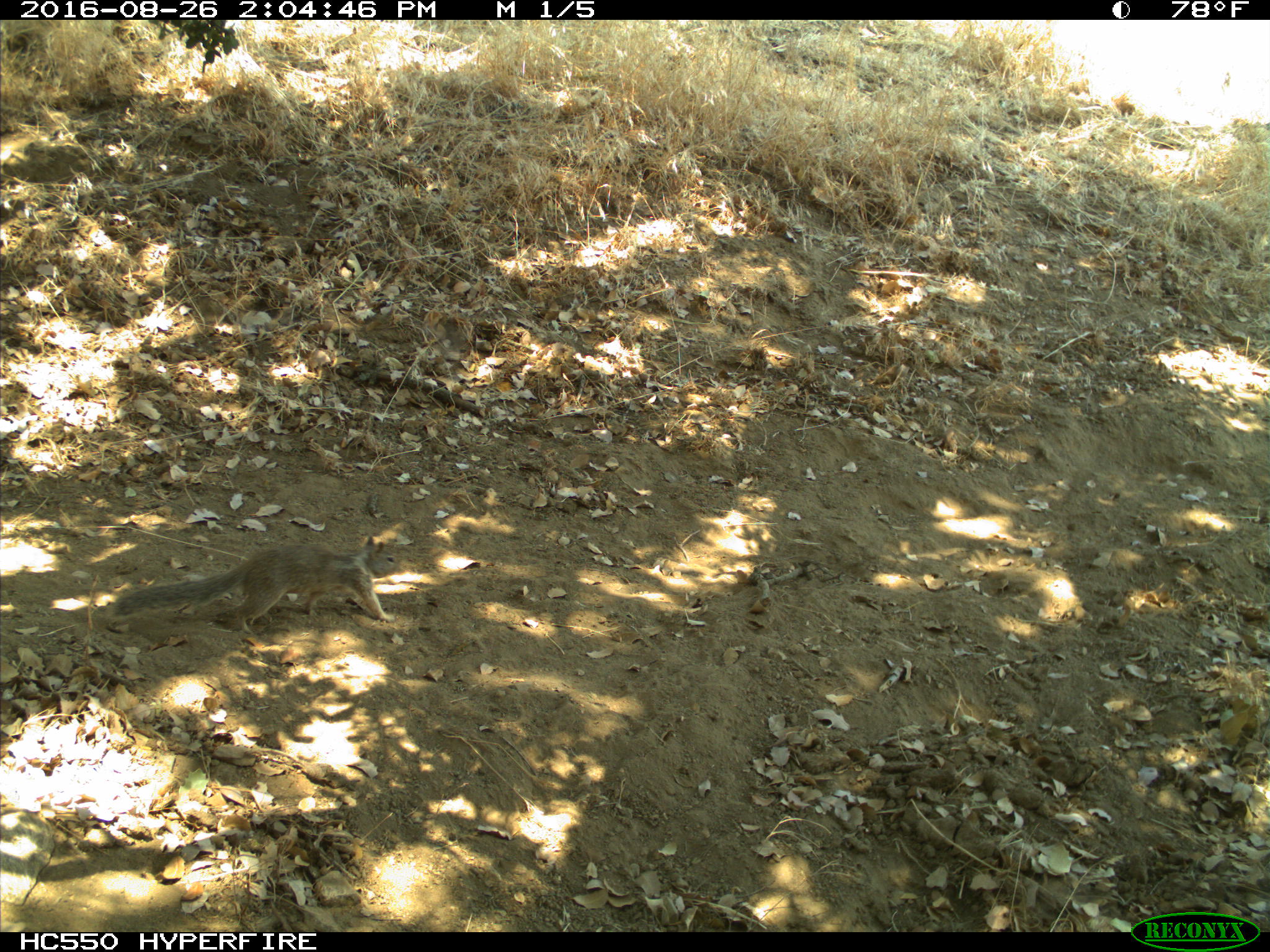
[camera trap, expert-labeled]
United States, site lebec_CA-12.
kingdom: Animalia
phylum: Chordata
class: Mammalia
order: Rodentia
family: Sciuridae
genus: Otospermophilus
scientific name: Otospermophilus beecheyi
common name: california ground squirrel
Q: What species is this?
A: Otospermophilus beecheyi (california ground squirrel).